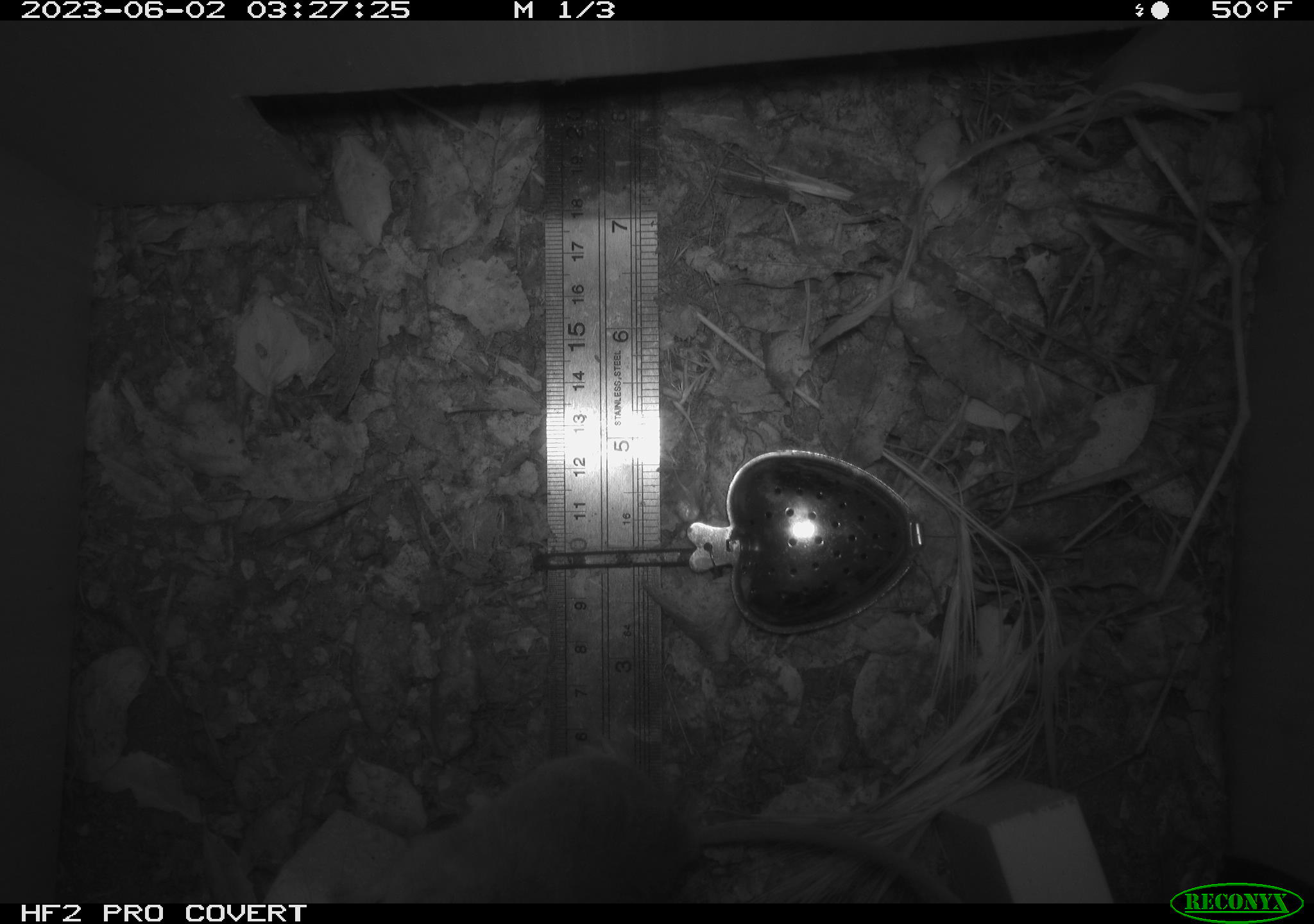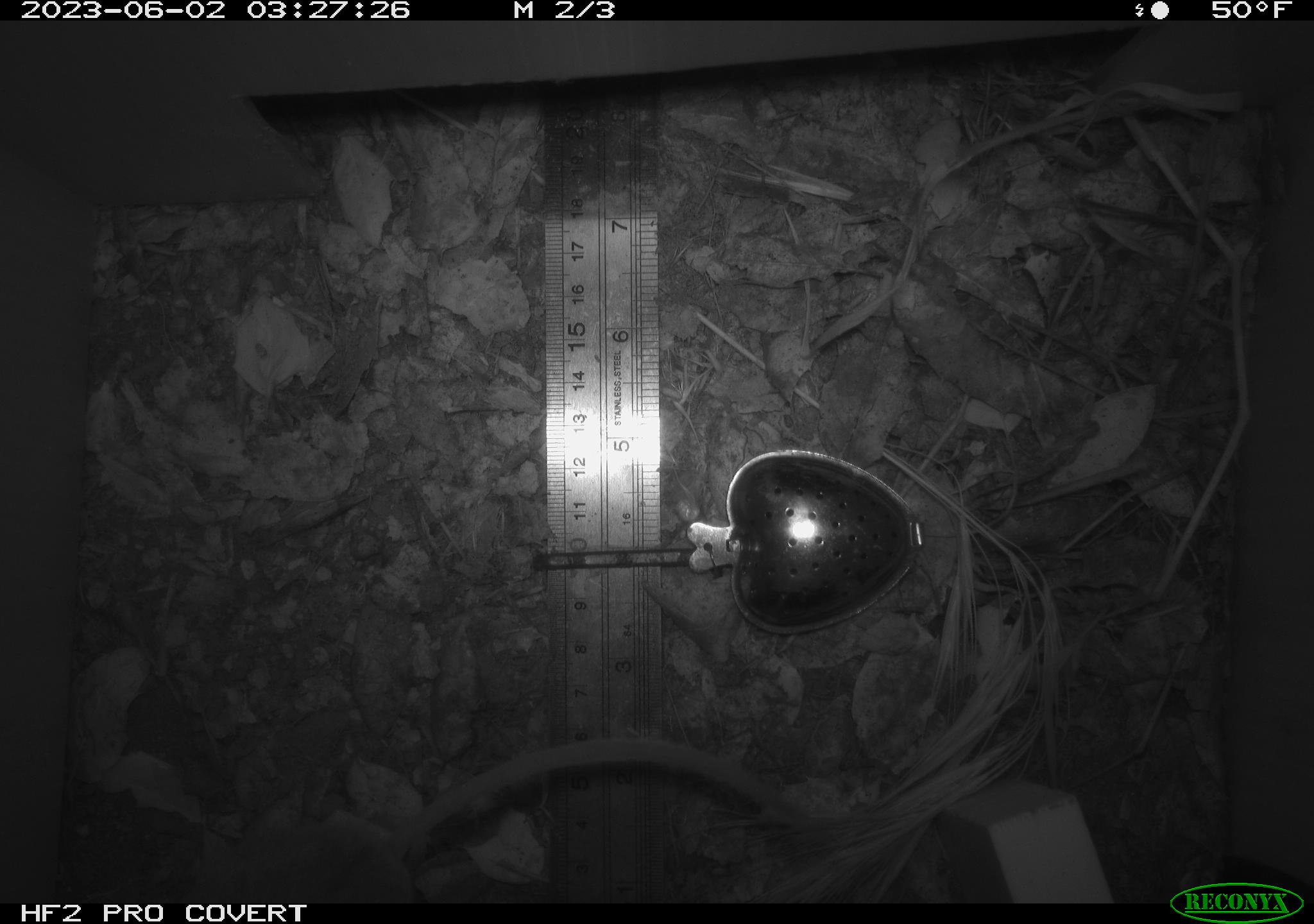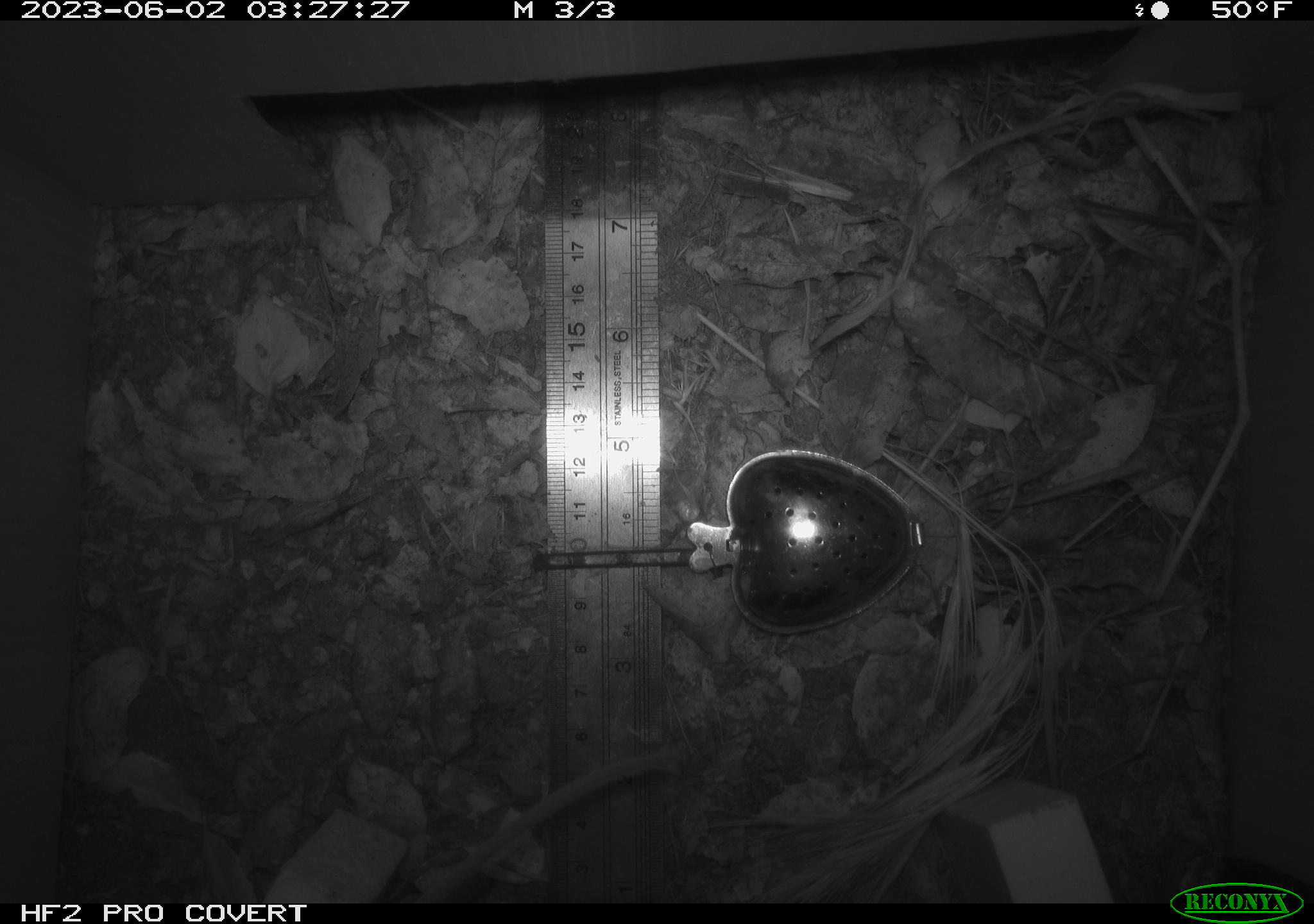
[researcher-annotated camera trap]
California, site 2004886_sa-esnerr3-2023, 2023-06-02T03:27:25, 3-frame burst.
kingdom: Animalia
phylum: Chordata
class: Mammalia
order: Rodentia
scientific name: Rodentia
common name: mouse species